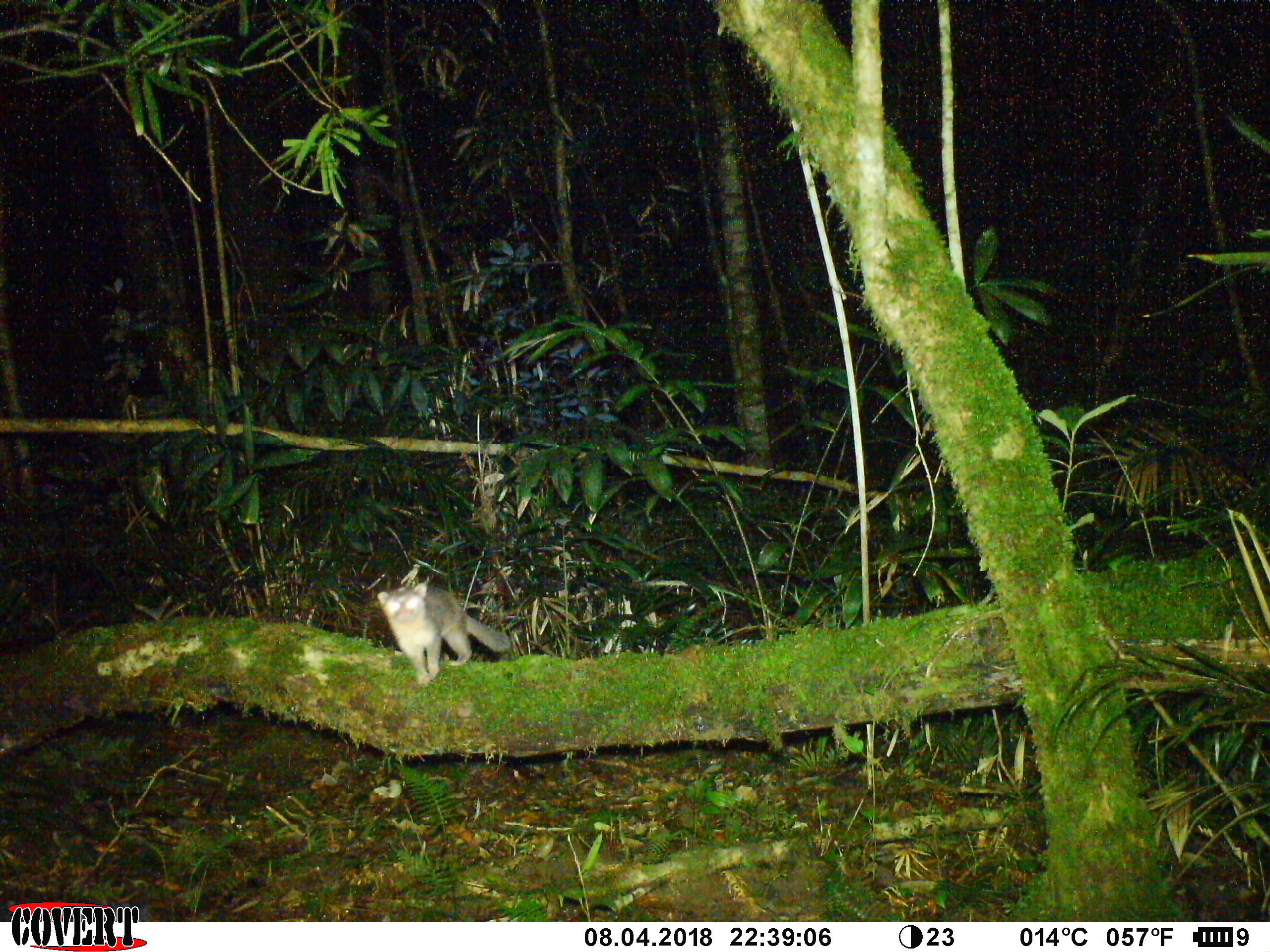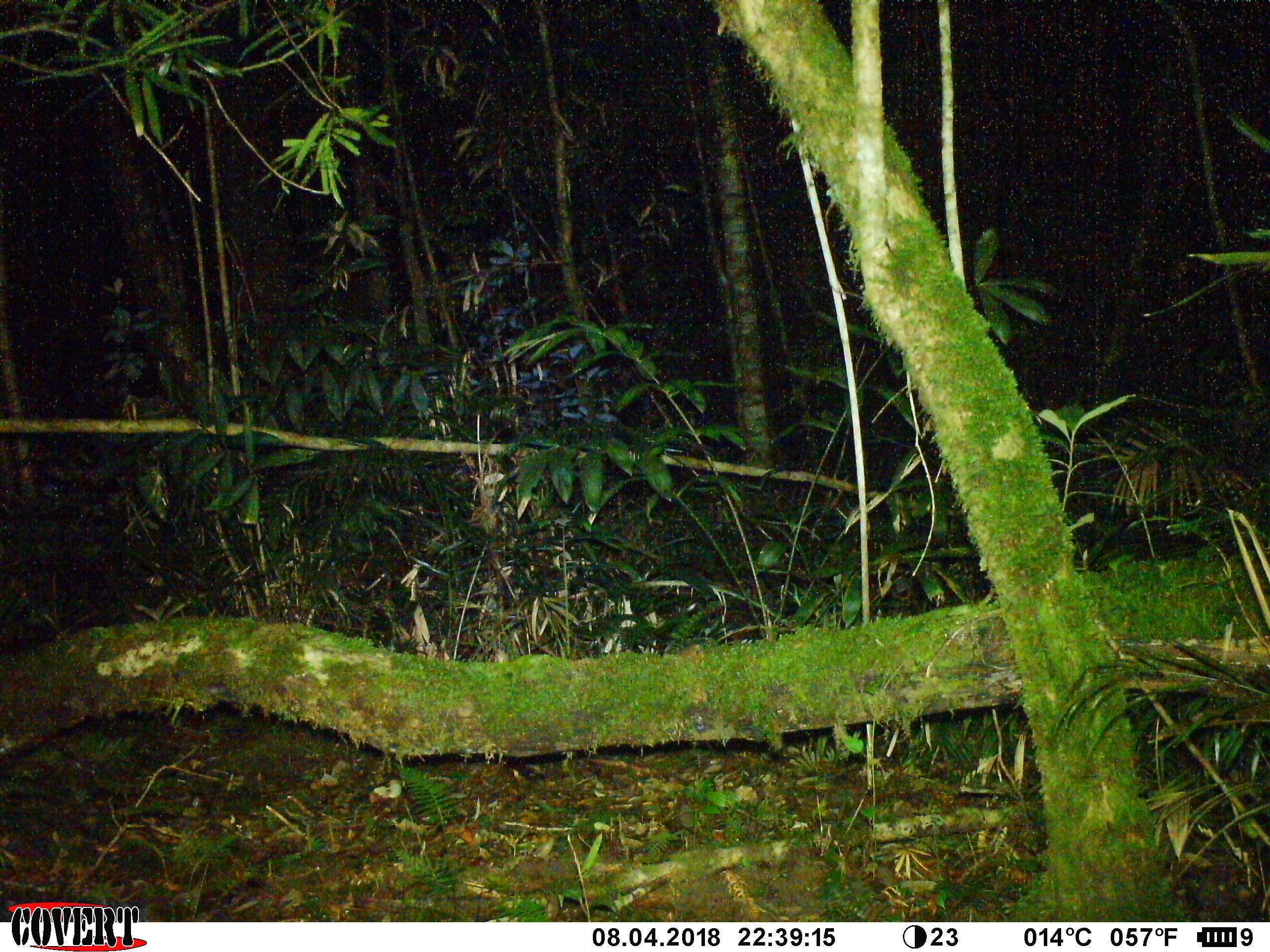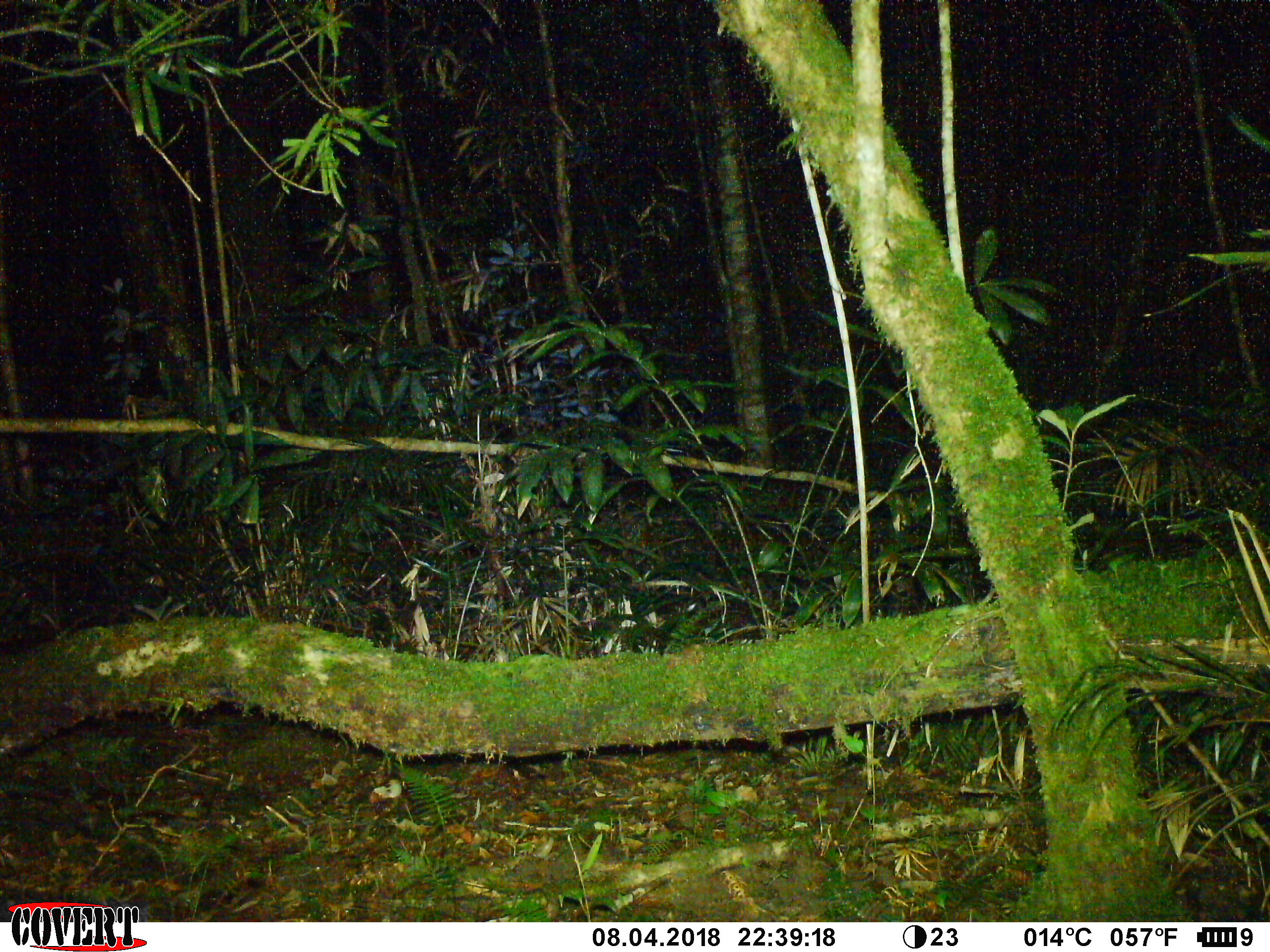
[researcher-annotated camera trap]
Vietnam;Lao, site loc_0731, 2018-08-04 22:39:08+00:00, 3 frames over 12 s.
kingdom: Animalia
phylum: Chordata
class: Mammalia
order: Carnivora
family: Mustelidae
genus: Melogale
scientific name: Melogale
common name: ferret badger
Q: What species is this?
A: Ferret badger (Melogale).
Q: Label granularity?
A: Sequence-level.